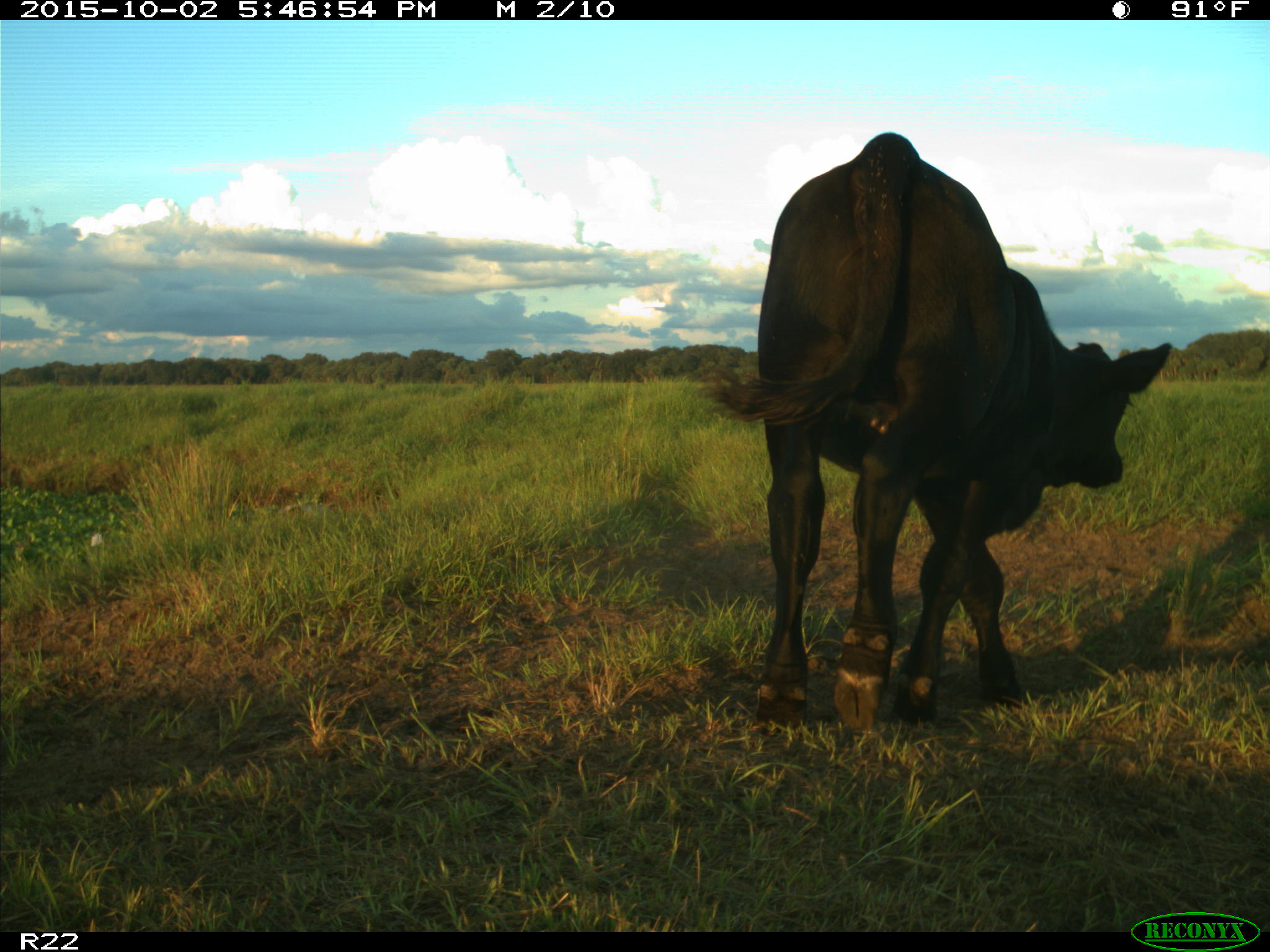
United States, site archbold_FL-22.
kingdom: Animalia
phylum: Chordata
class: Mammalia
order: Artiodactyla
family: Bovidae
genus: Bos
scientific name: Bos taurus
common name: domestic cow